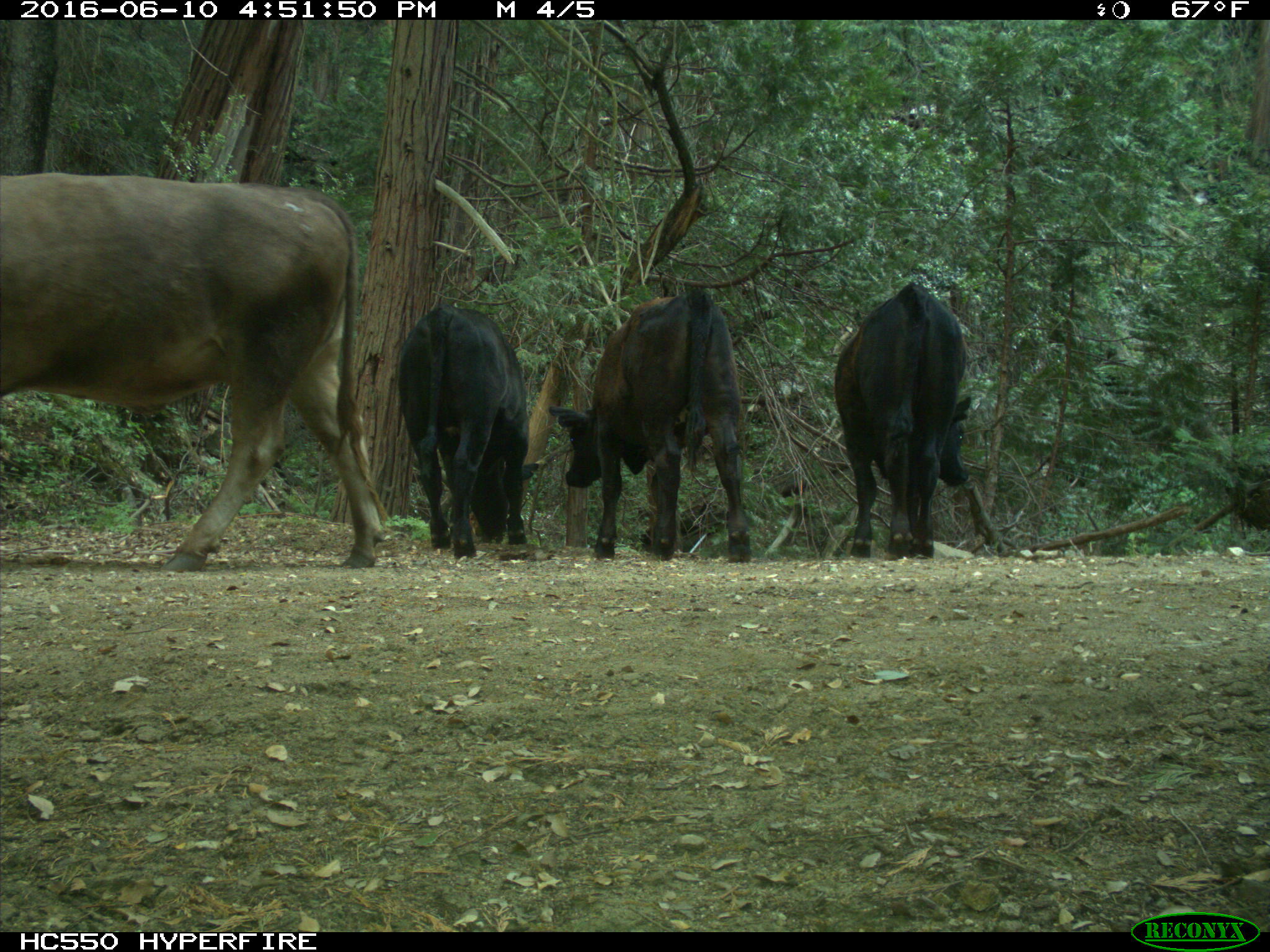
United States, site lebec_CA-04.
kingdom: Animalia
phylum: Chordata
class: Mammalia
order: Artiodactyla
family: Bovidae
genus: Bos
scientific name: Bos taurus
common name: domestic cow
Bos taurus (domestic cow).